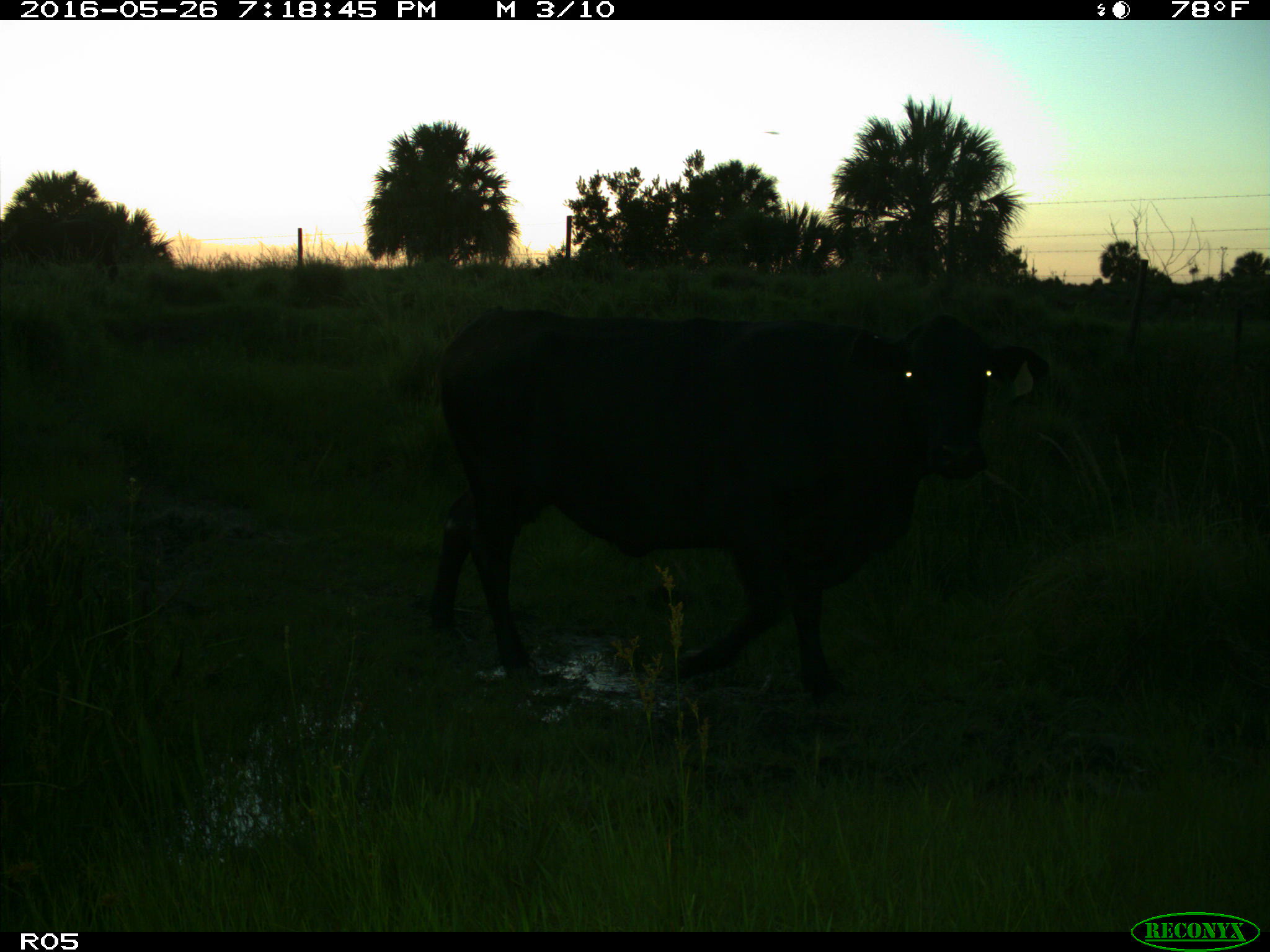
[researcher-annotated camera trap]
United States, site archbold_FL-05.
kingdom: Animalia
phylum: Chordata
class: Mammalia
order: Artiodactyla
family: Bovidae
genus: Bos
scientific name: Bos taurus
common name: domestic cow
Bos taurus (domestic cow).